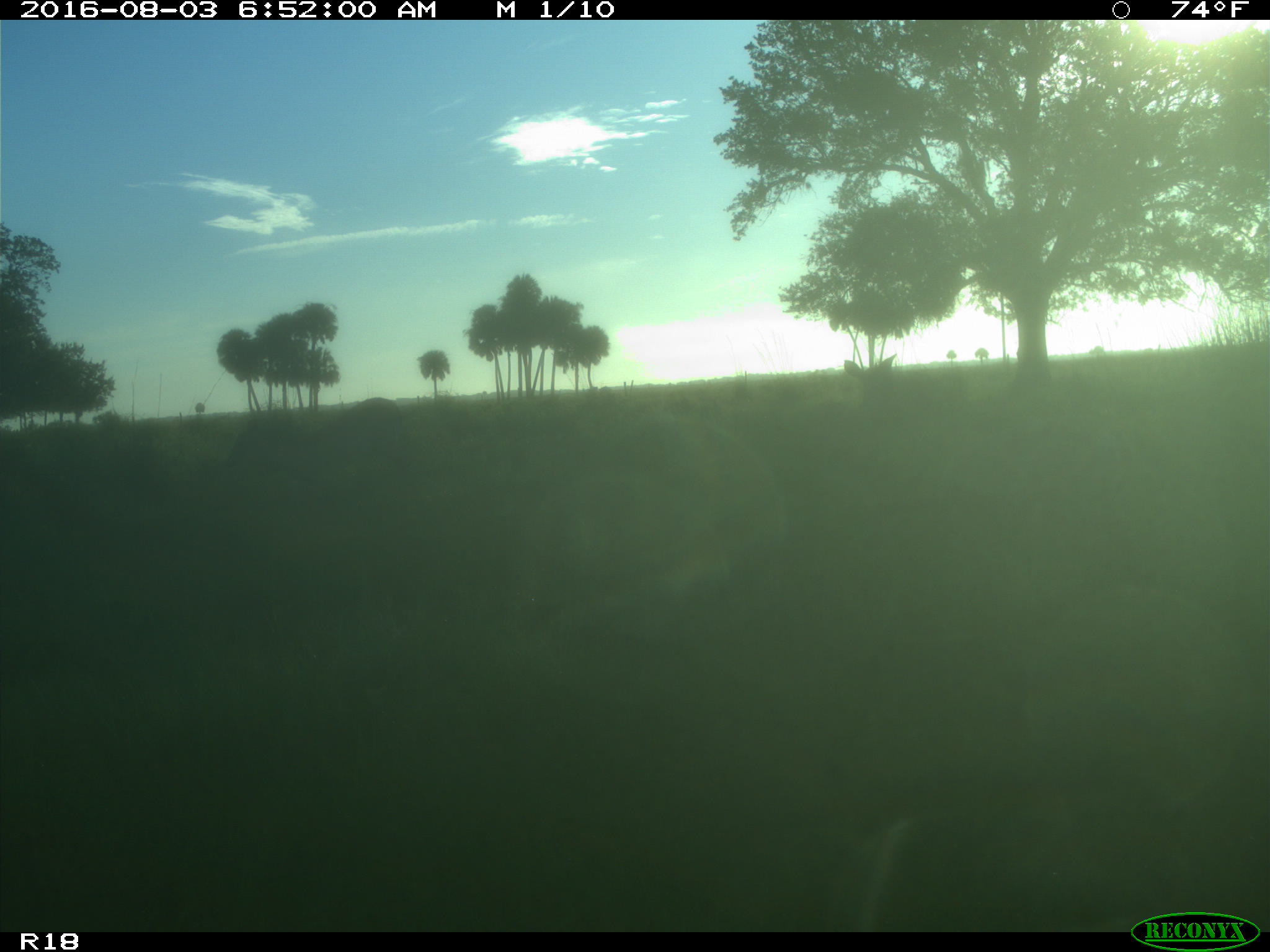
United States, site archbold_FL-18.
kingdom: Animalia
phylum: Chordata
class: Mammalia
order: Artiodactyla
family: Cervidae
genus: Odocoileus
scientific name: Odocoileus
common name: deer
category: unidentified deer